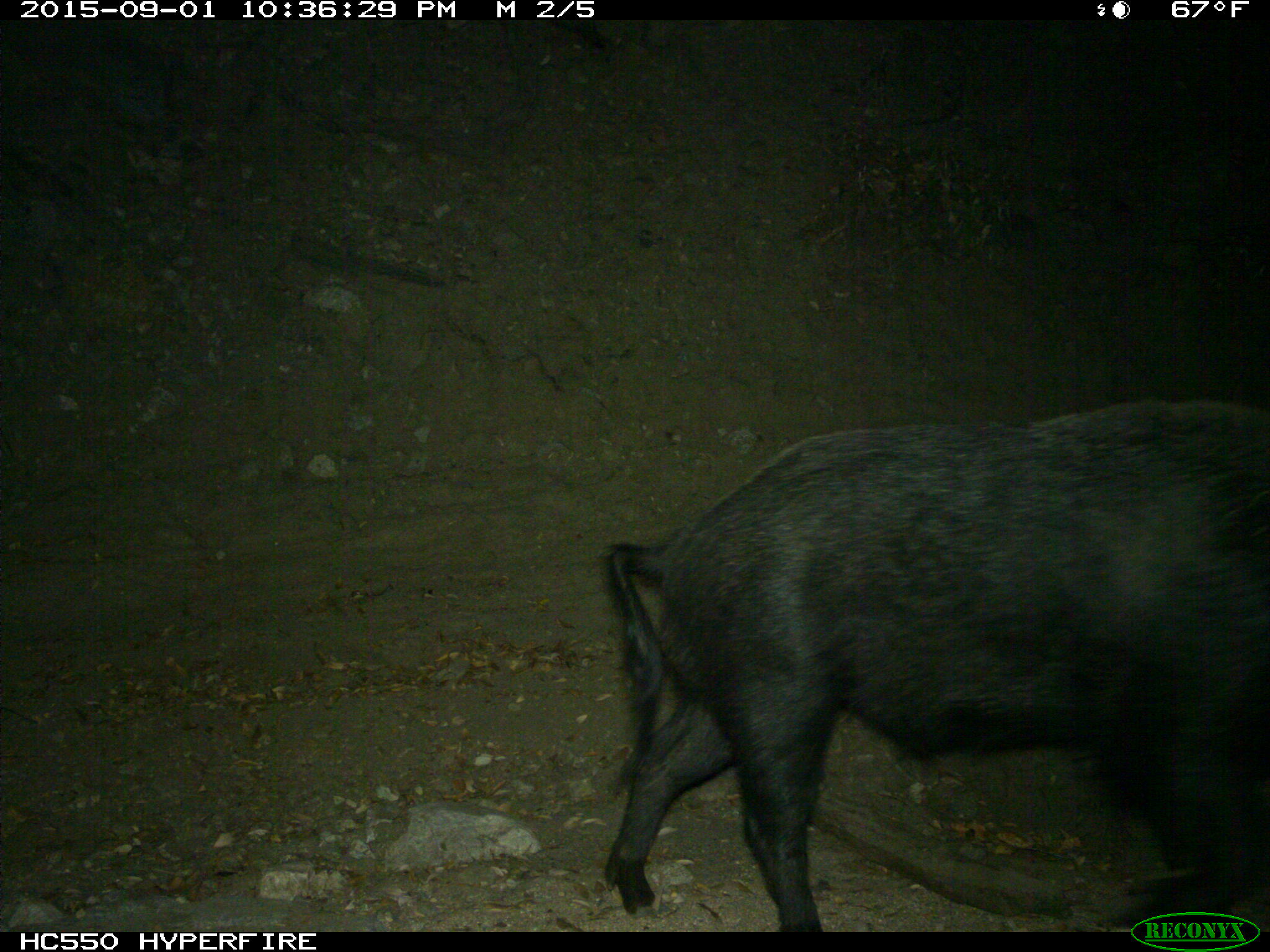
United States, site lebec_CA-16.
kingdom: Animalia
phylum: Chordata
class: Mammalia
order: Artiodactyla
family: Suidae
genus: Sus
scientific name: Sus scrofa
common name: wild boar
Sus scrofa (wild boar).